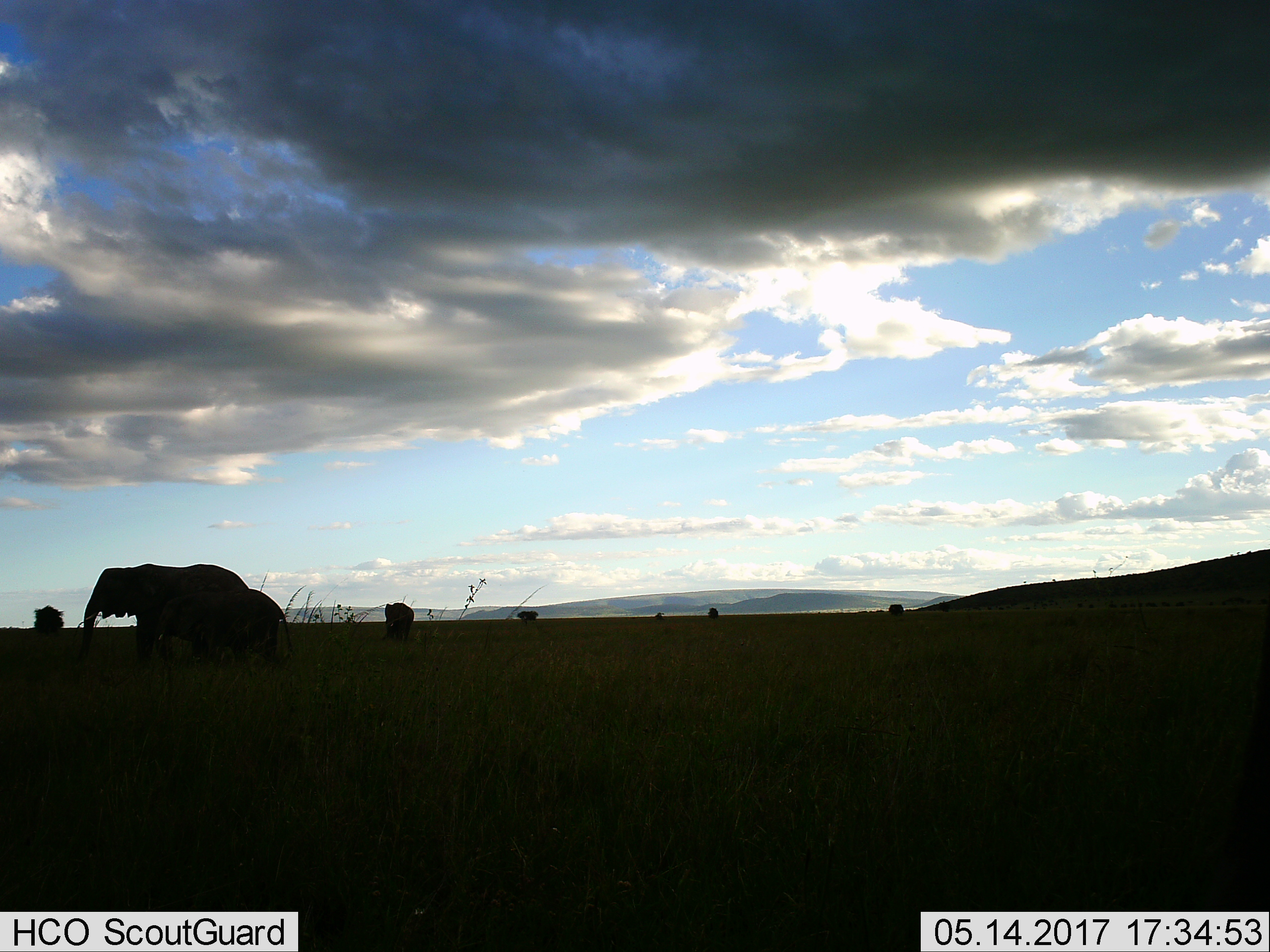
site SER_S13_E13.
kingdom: Animalia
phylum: Chordata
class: Mammalia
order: Proboscidea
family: Elephantidae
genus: Loxodonta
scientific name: Loxodonta africana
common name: african bush elephant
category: elephant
Elephant (african bush elephant) (Loxodonta africana), count 3. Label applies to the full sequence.